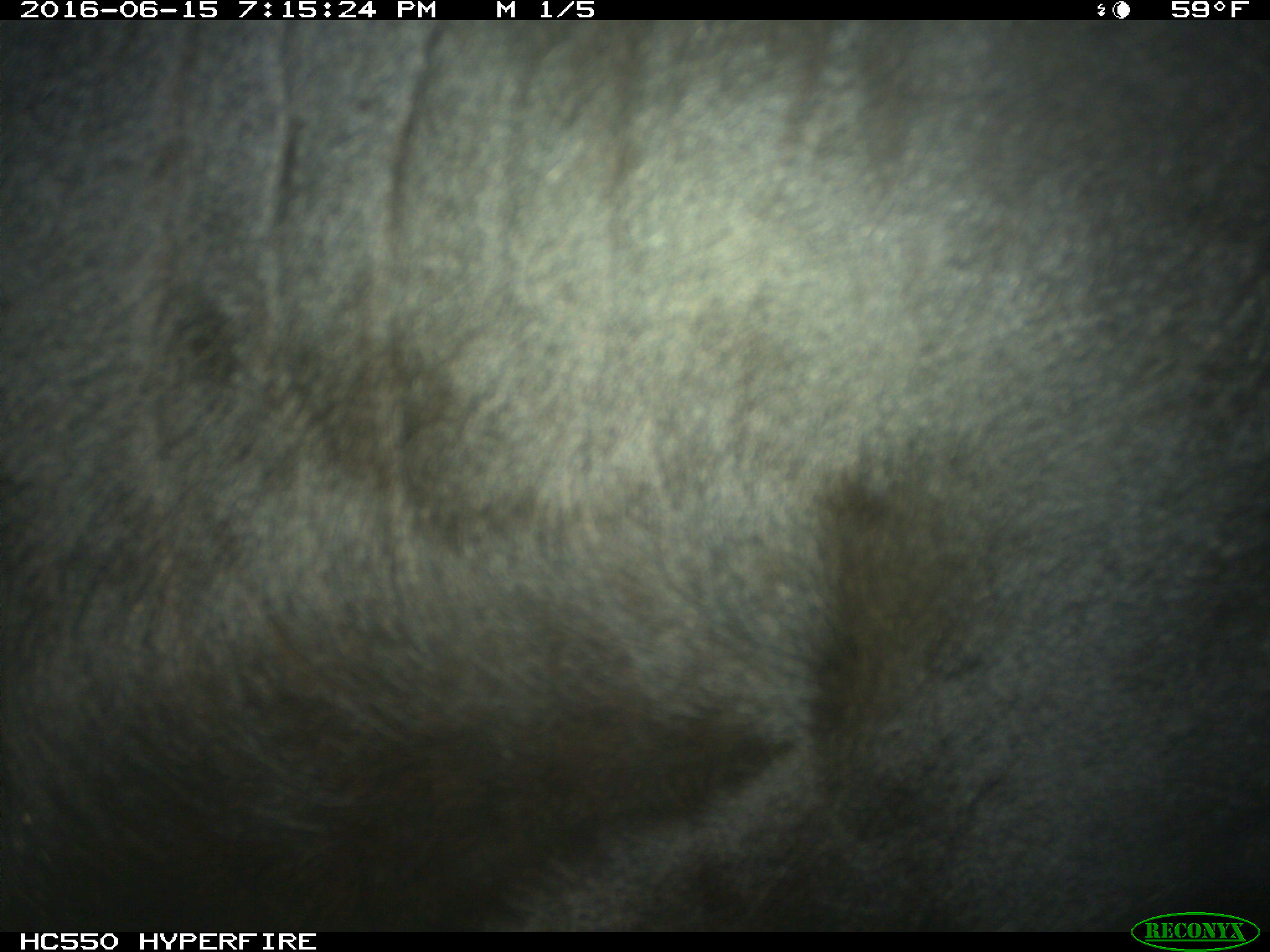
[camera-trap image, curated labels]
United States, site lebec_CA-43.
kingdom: Animalia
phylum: Chordata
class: Mammalia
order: Artiodactyla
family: Bovidae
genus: Bos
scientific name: Bos taurus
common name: domestic cow